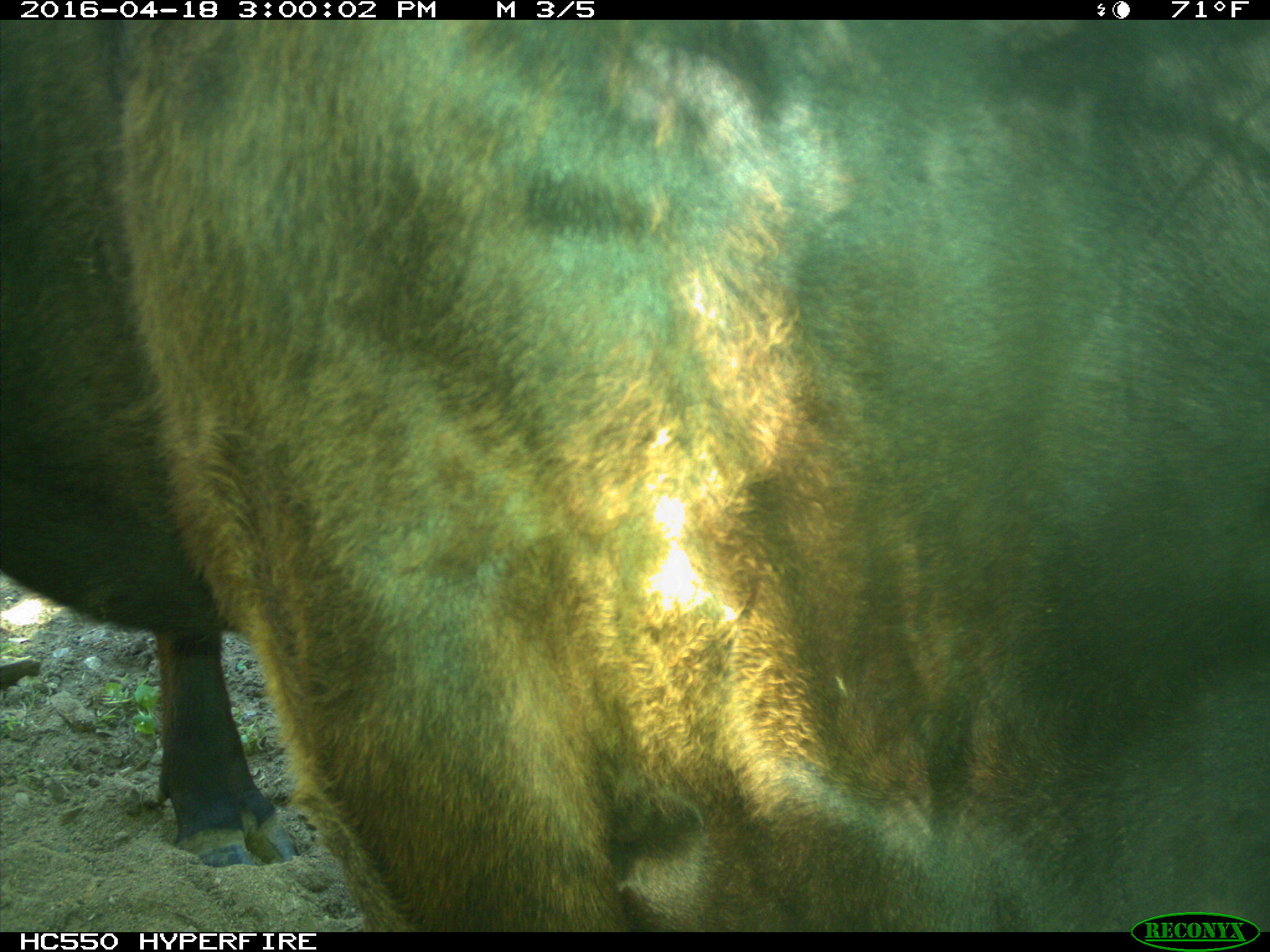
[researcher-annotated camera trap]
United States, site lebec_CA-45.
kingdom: Animalia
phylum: Chordata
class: Mammalia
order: Artiodactyla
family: Bovidae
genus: Bos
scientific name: Bos taurus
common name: domestic cow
Bos taurus (domestic cow).